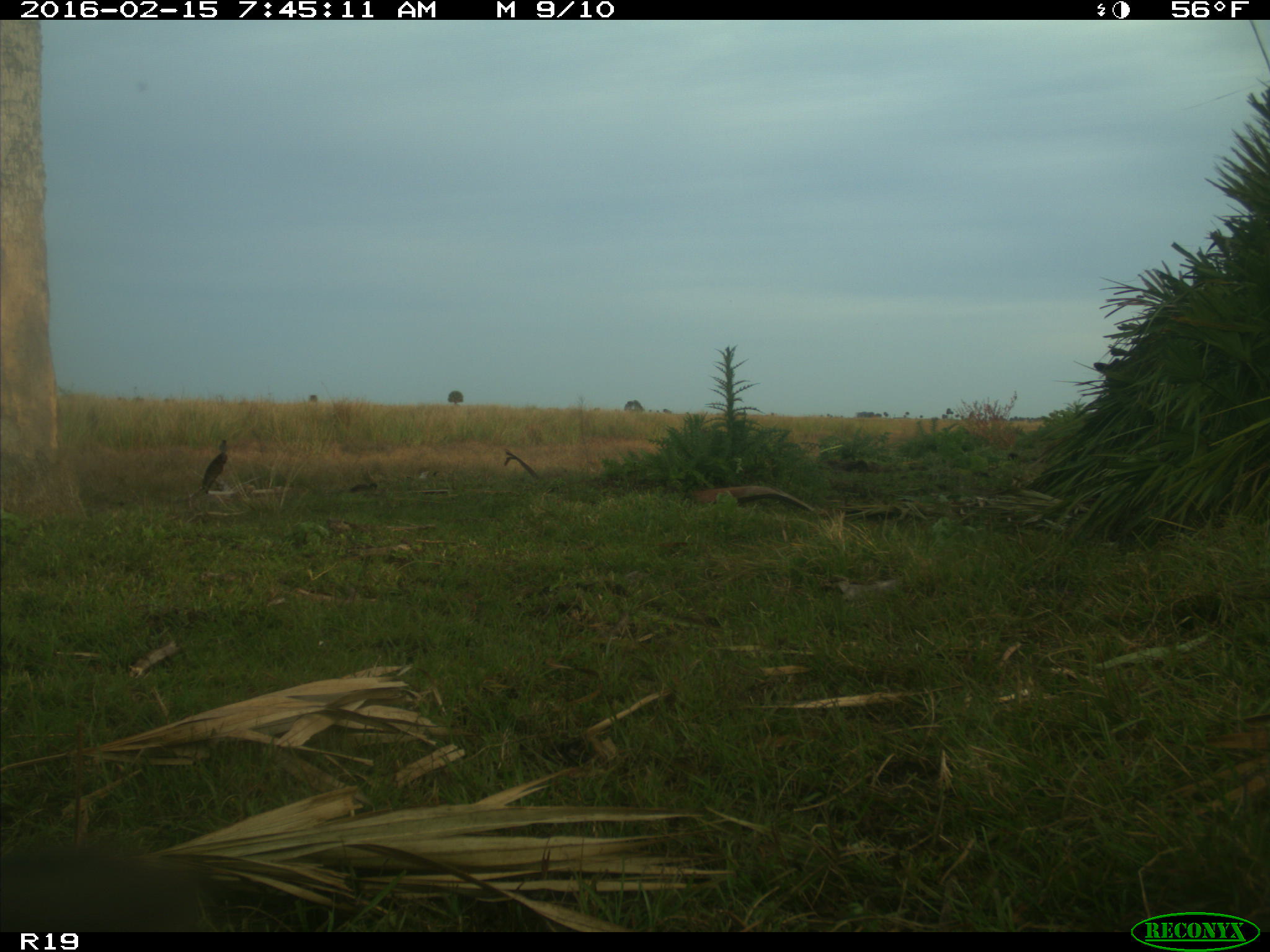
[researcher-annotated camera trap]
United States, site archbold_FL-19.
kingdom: Animalia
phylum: Chordata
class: Mammalia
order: Artiodactyla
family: Bovidae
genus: Bos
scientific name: Bos taurus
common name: domestic cow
Bos taurus (domestic cow).